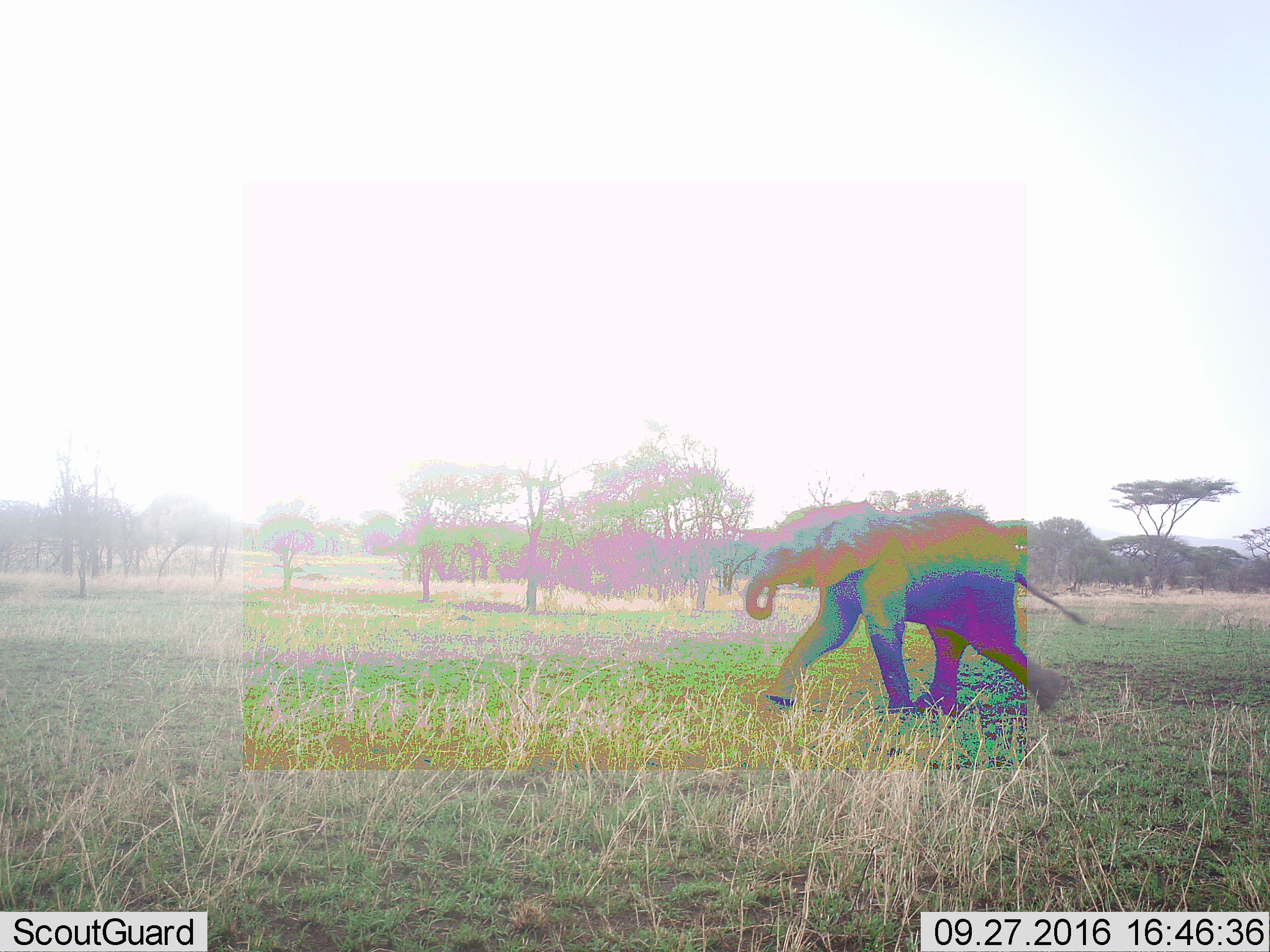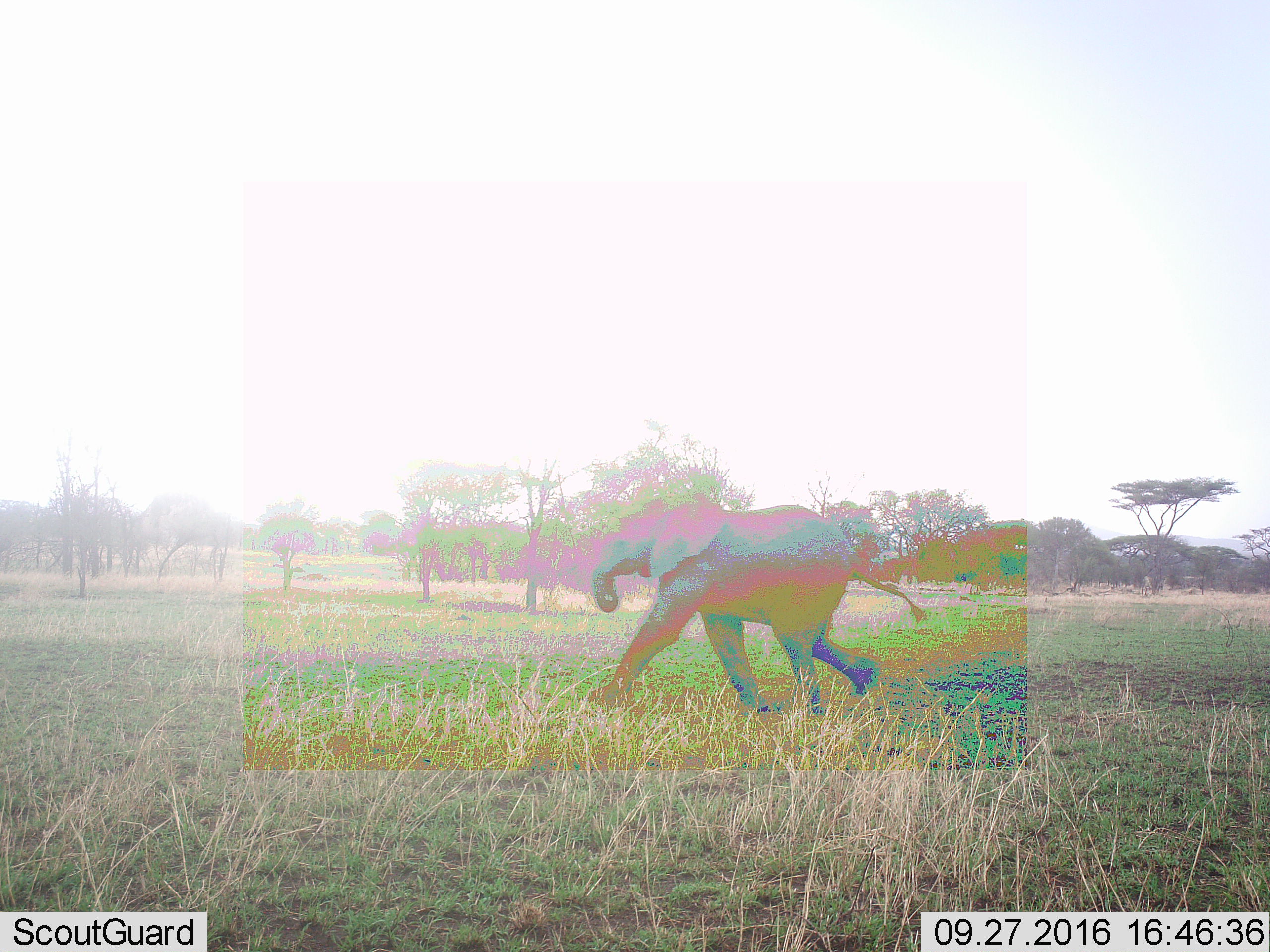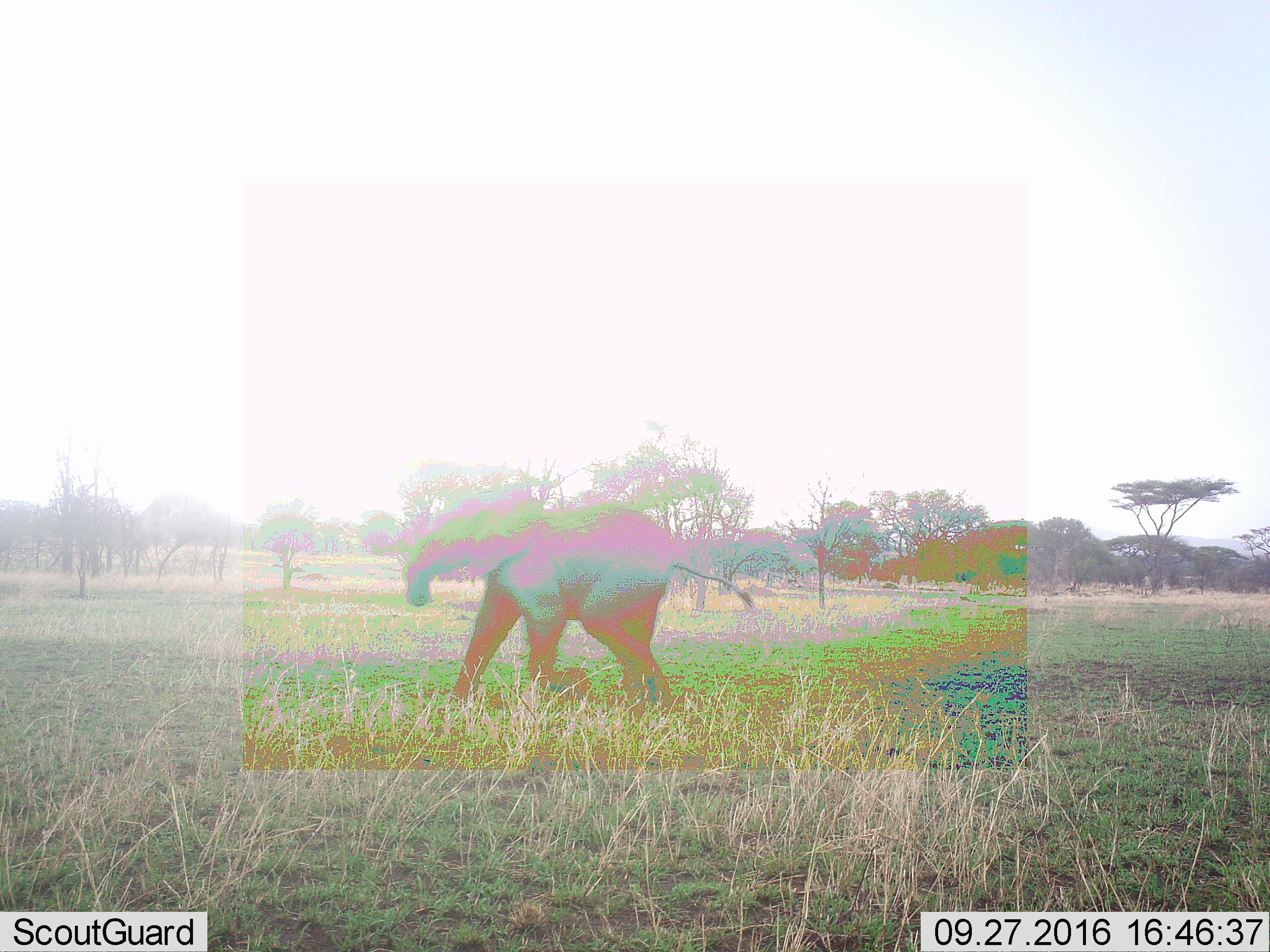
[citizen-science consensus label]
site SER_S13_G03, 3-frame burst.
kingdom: Animalia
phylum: Chordata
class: Mammalia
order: Proboscidea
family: Elephantidae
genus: Loxodonta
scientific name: Loxodonta africana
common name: african bush elephant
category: elephant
Elephant (african bush elephant) (Loxodonta africana), count 1. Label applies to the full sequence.